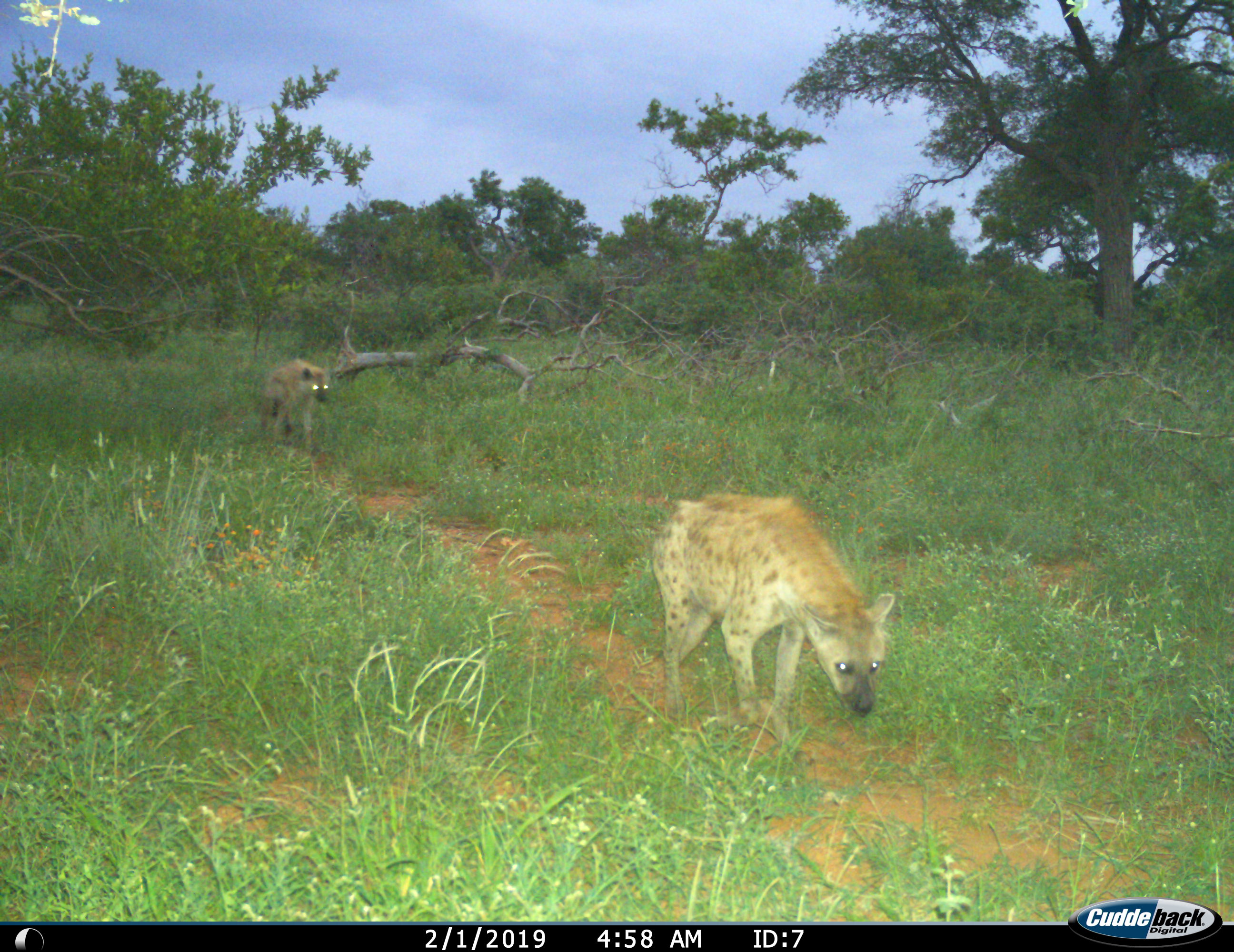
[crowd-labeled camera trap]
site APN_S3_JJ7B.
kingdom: Animalia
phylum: Chordata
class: Mammalia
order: Carnivora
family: Hyaenidae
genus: Crocuta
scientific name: Crocuta crocuta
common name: spotted hyena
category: hyenaspotted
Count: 2.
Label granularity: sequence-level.